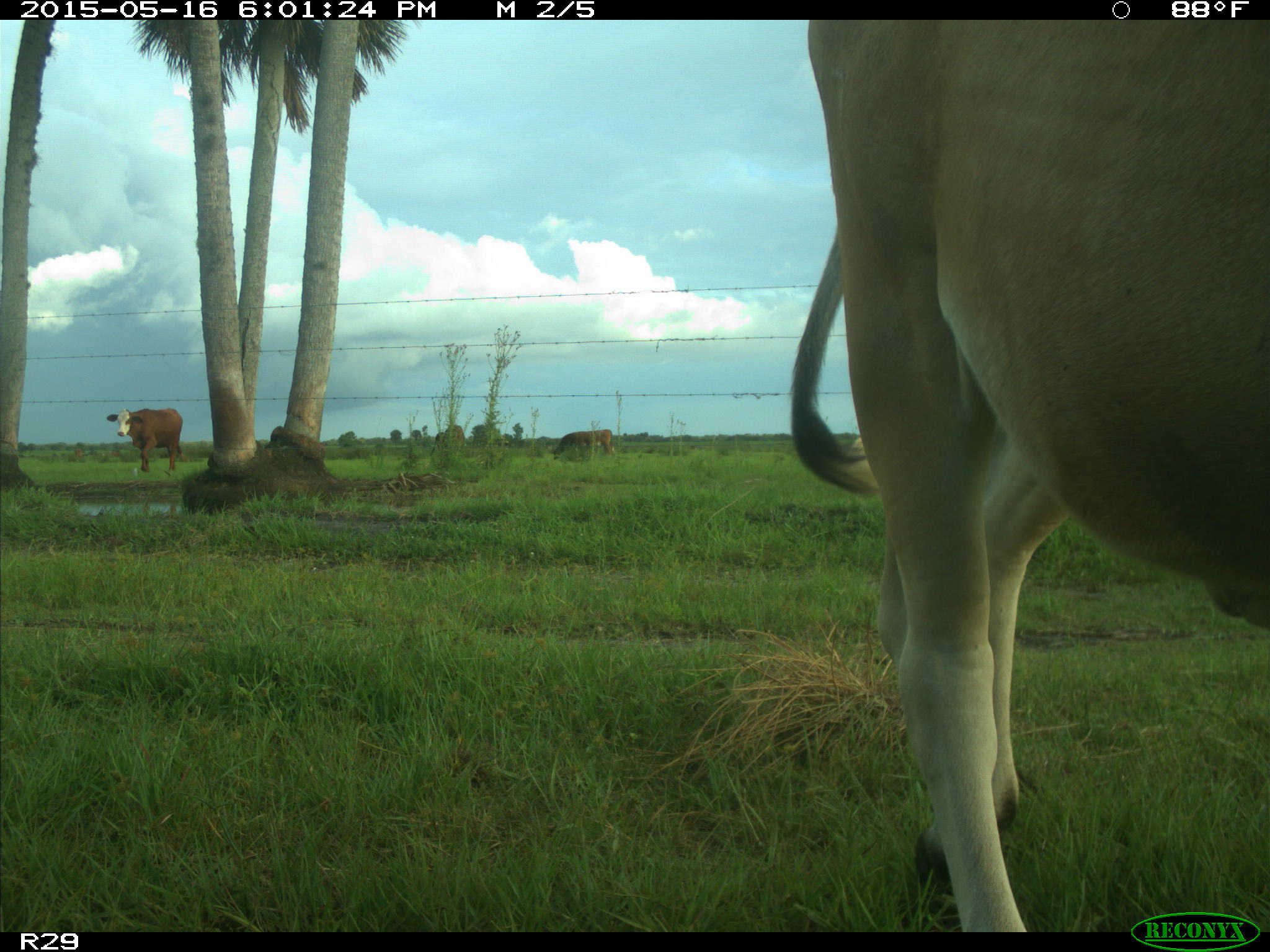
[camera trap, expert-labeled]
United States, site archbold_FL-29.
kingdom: Animalia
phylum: Chordata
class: Mammalia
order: Artiodactyla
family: Bovidae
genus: Bos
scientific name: Bos taurus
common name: domestic cow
Bos taurus (domestic cow).